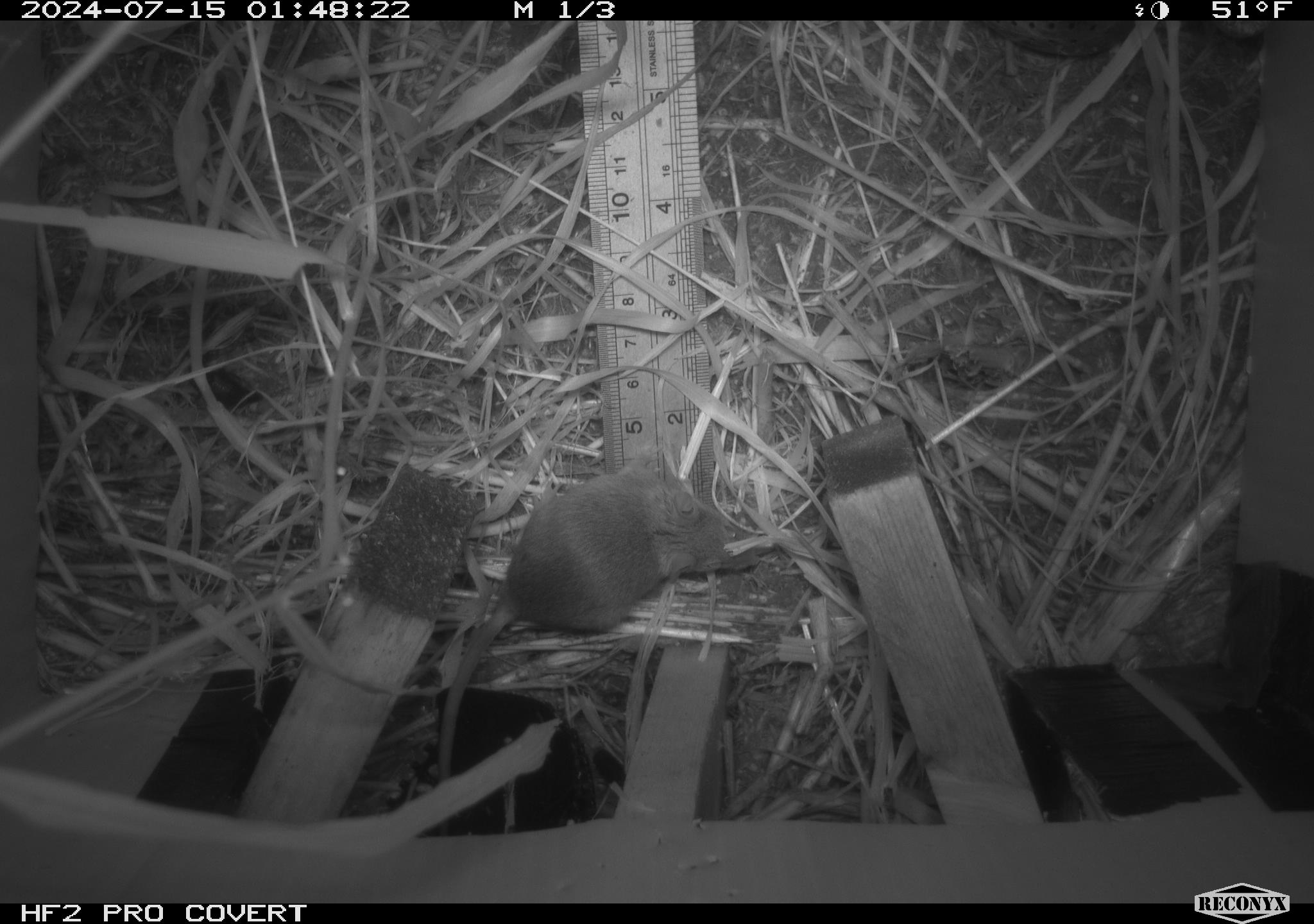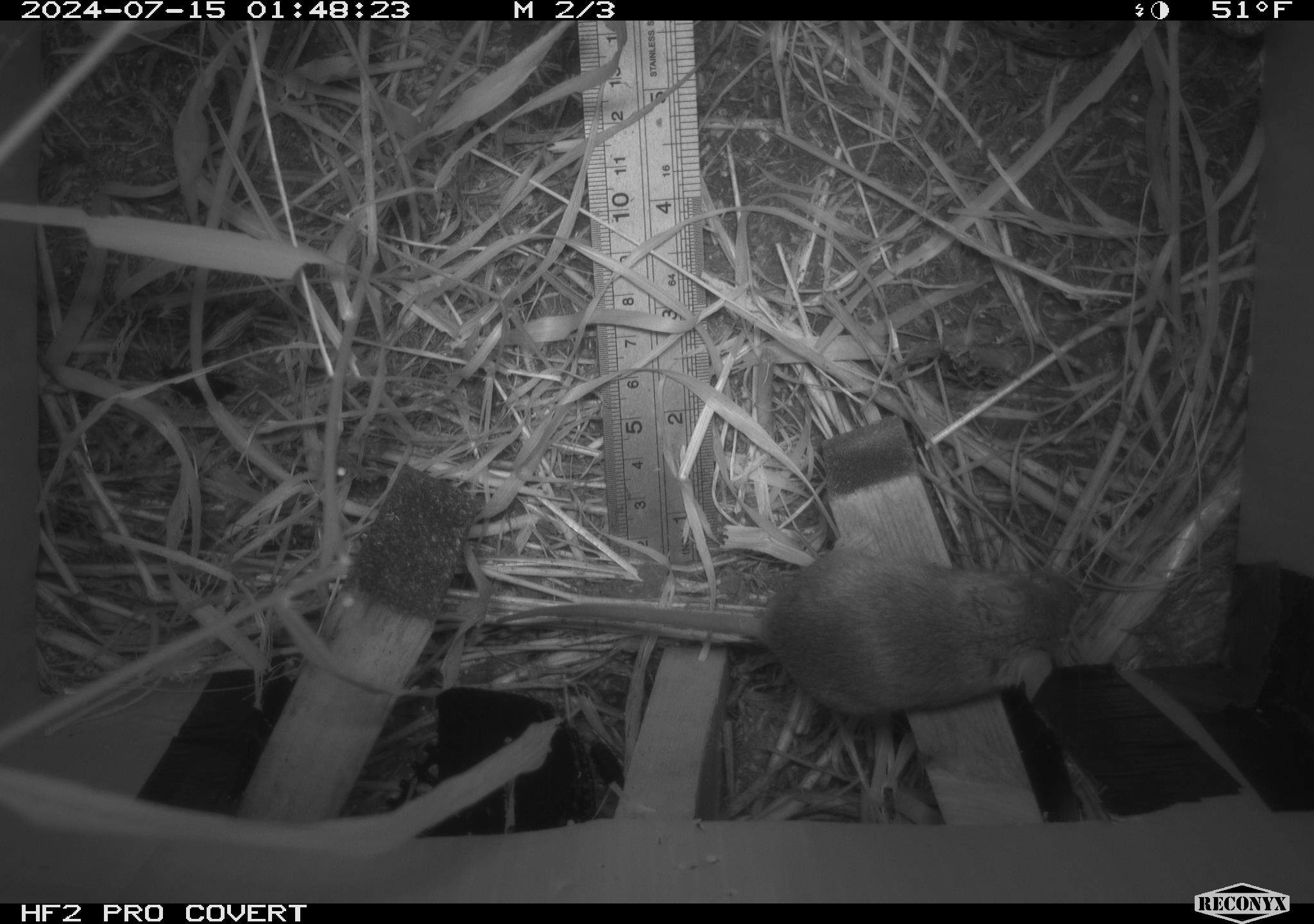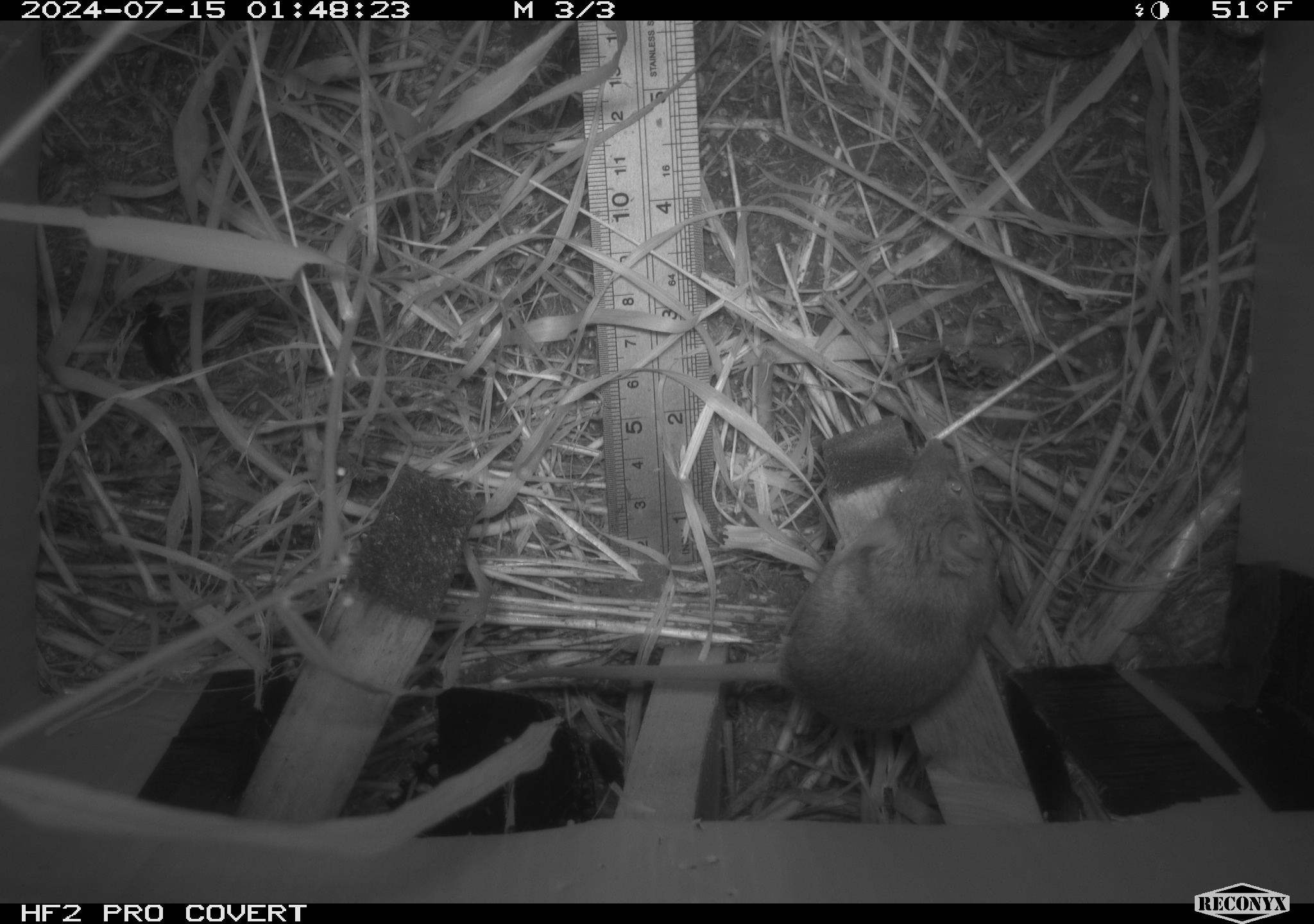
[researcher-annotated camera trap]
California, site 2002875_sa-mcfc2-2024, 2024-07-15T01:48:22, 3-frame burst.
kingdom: Animalia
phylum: Chordata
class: Mammalia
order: Rodentia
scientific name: Rodentia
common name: rodent